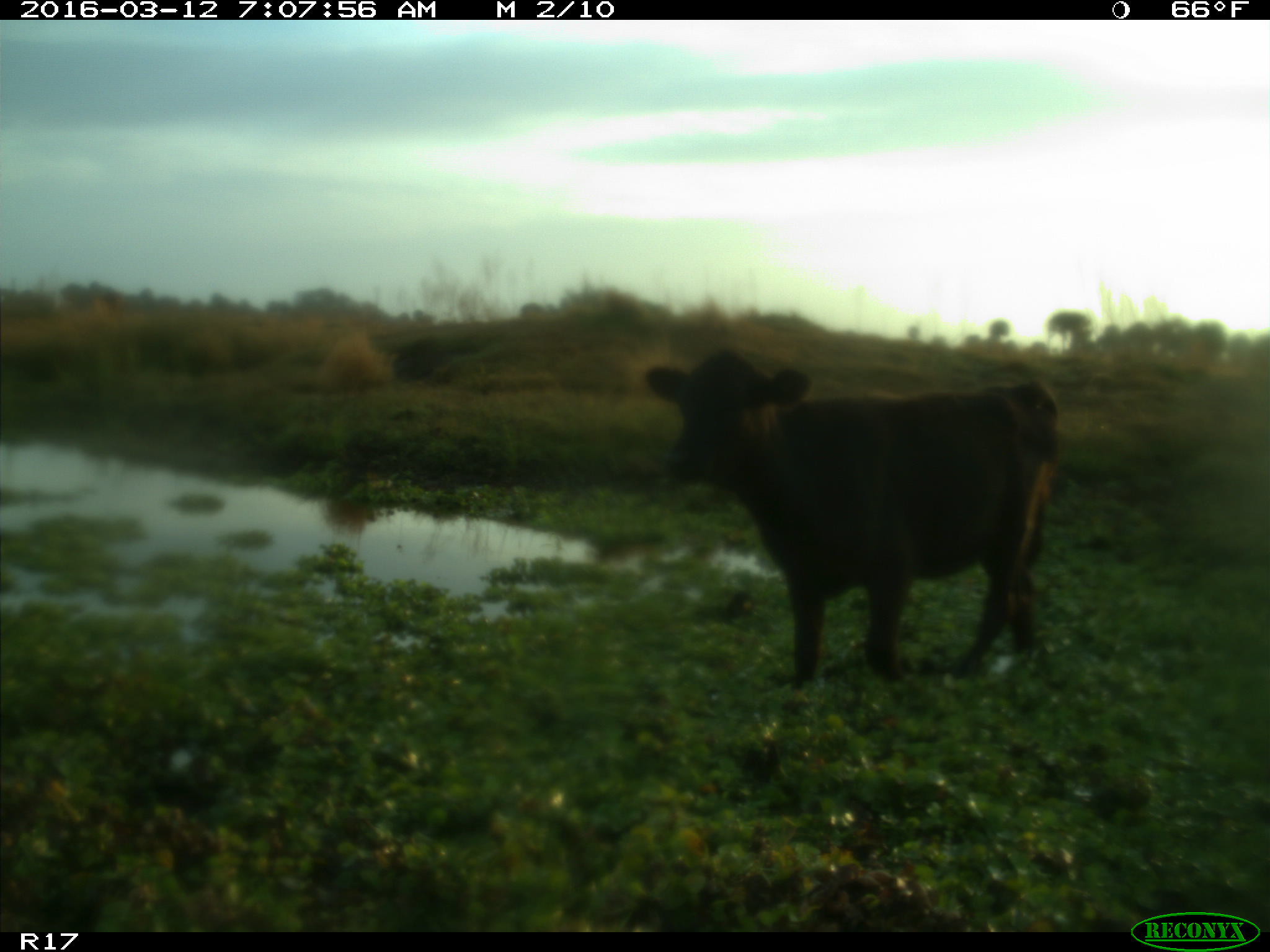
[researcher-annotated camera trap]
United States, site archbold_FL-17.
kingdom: Animalia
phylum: Chordata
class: Mammalia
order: Artiodactyla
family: Bovidae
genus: Bos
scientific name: Bos taurus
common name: domestic cow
Bos taurus (domestic cow).